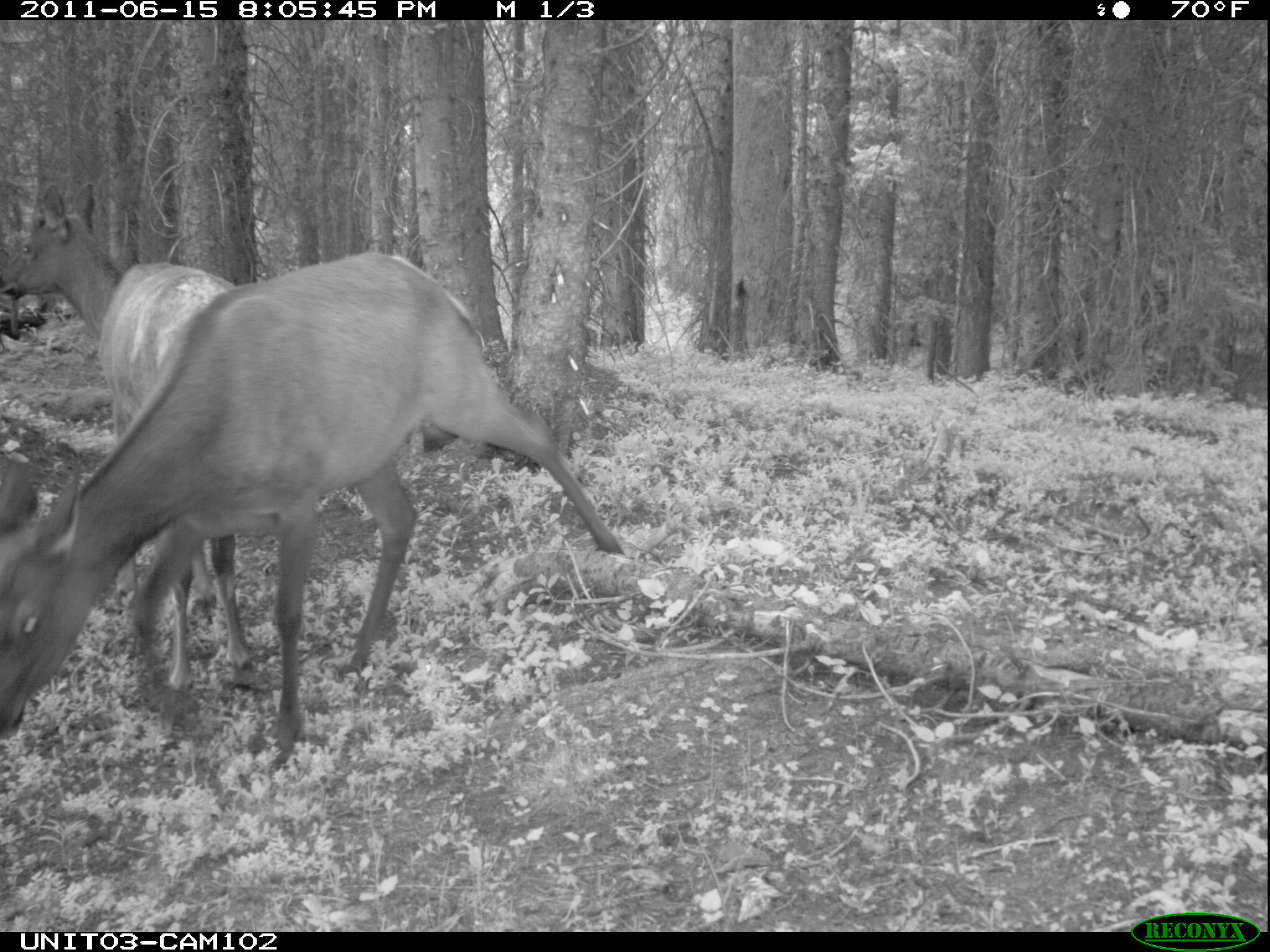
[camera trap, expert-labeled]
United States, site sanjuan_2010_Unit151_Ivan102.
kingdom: Animalia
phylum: Chordata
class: Mammalia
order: Artiodactyla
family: Cervidae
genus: Cervus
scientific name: Cervus elaphus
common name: red deer